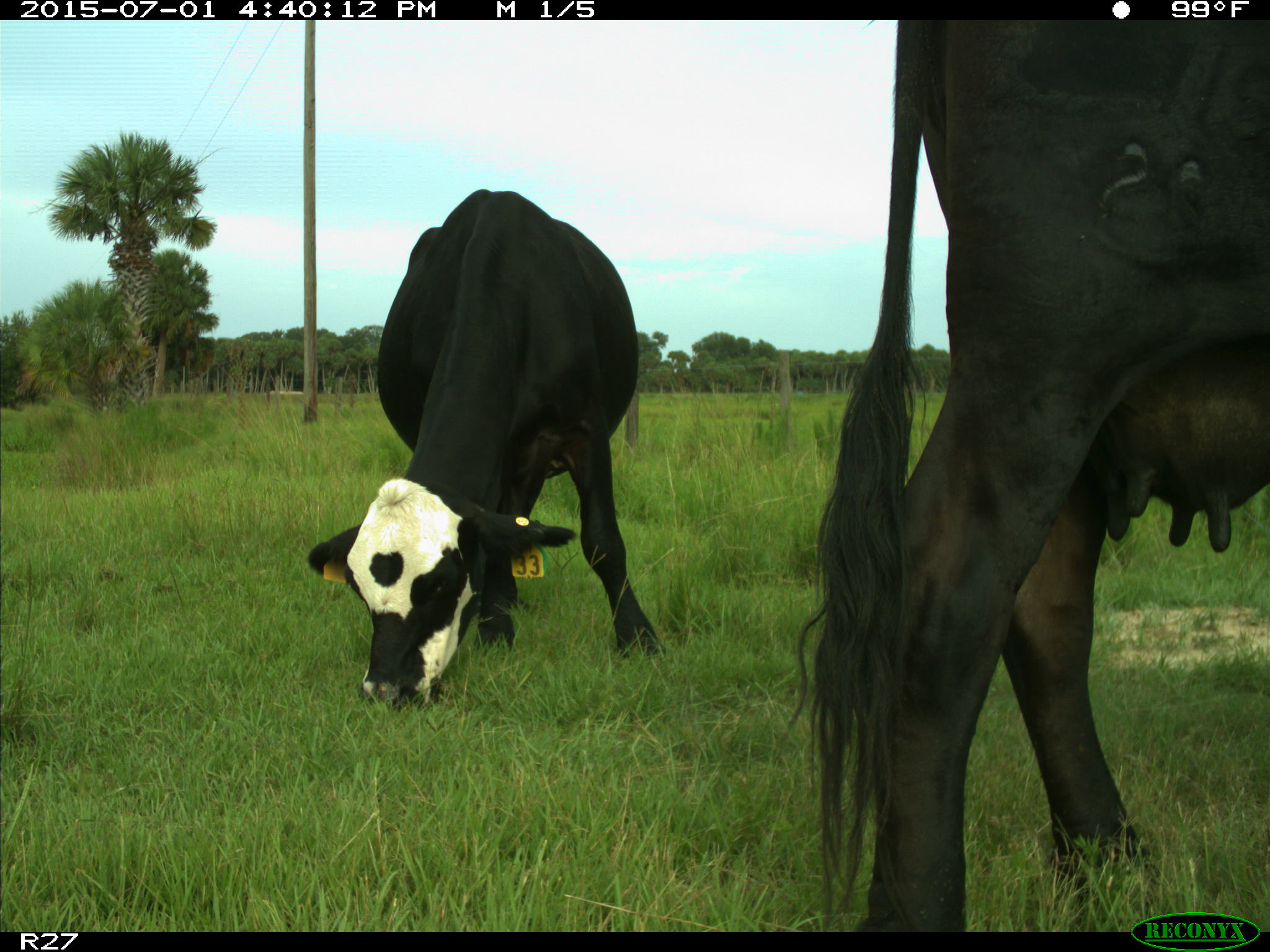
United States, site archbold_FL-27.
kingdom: Animalia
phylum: Chordata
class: Mammalia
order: Artiodactyla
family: Bovidae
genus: Bos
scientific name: Bos taurus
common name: domestic cow